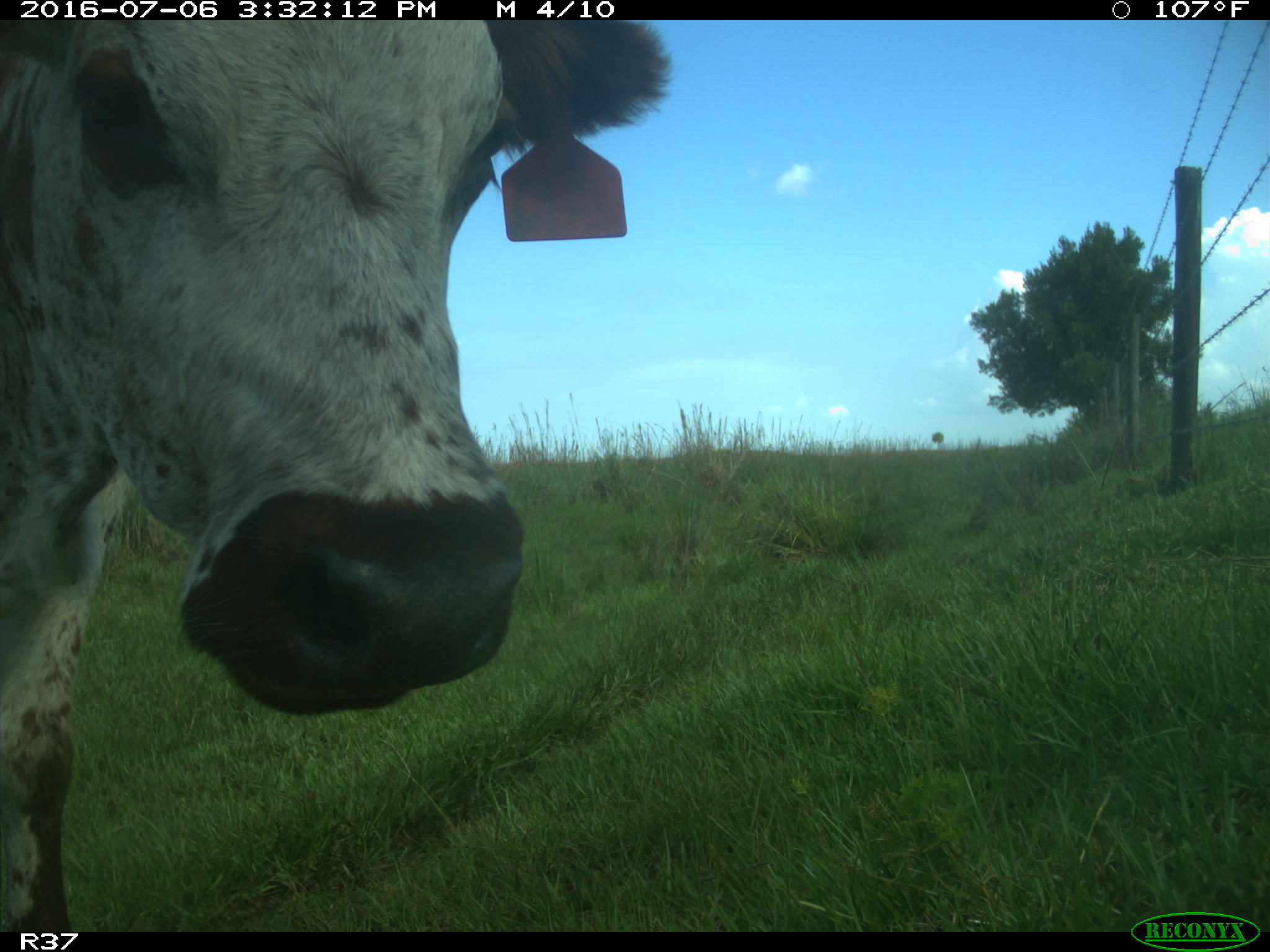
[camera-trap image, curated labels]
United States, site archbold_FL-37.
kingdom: Animalia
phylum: Chordata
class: Mammalia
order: Artiodactyla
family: Bovidae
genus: Bos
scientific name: Bos taurus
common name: domestic cow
Bos taurus (domestic cow).